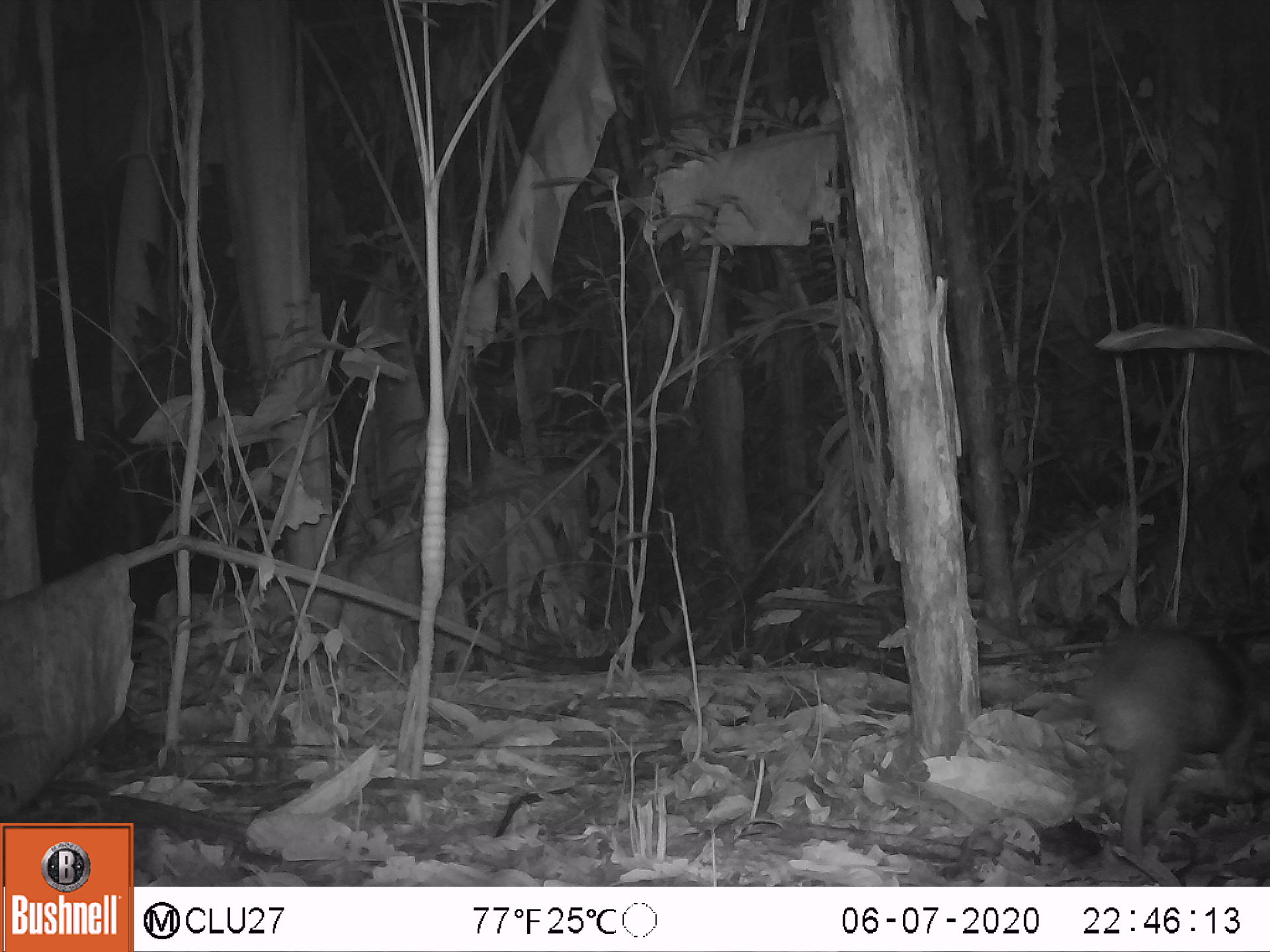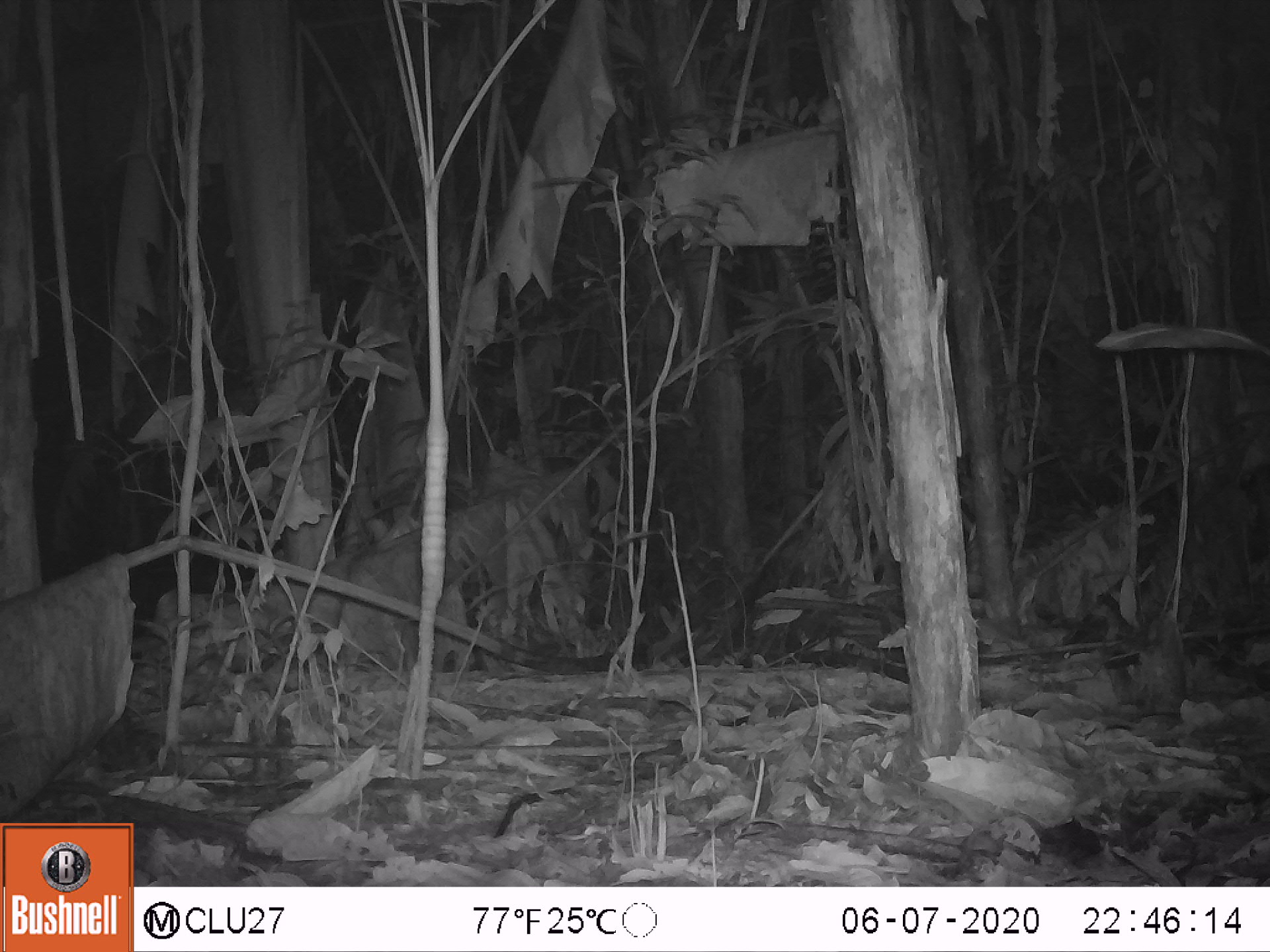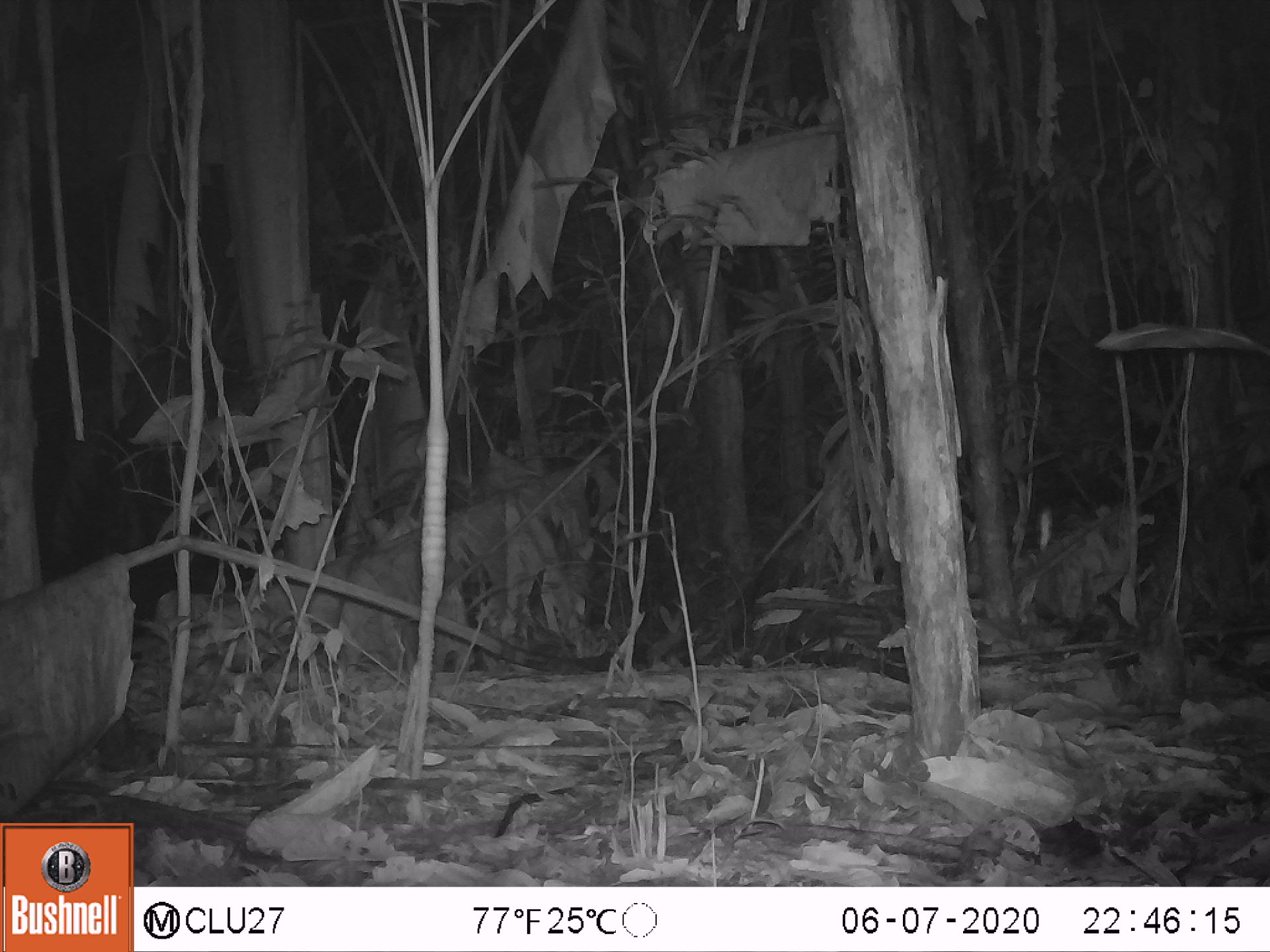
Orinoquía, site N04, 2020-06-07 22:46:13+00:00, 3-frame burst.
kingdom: Animalia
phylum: Chordata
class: Mammalia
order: Rodentia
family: Cuniculidae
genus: Cuniculus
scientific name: Cuniculus paca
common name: spotted paca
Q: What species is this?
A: Spotted paca (Cuniculus paca).